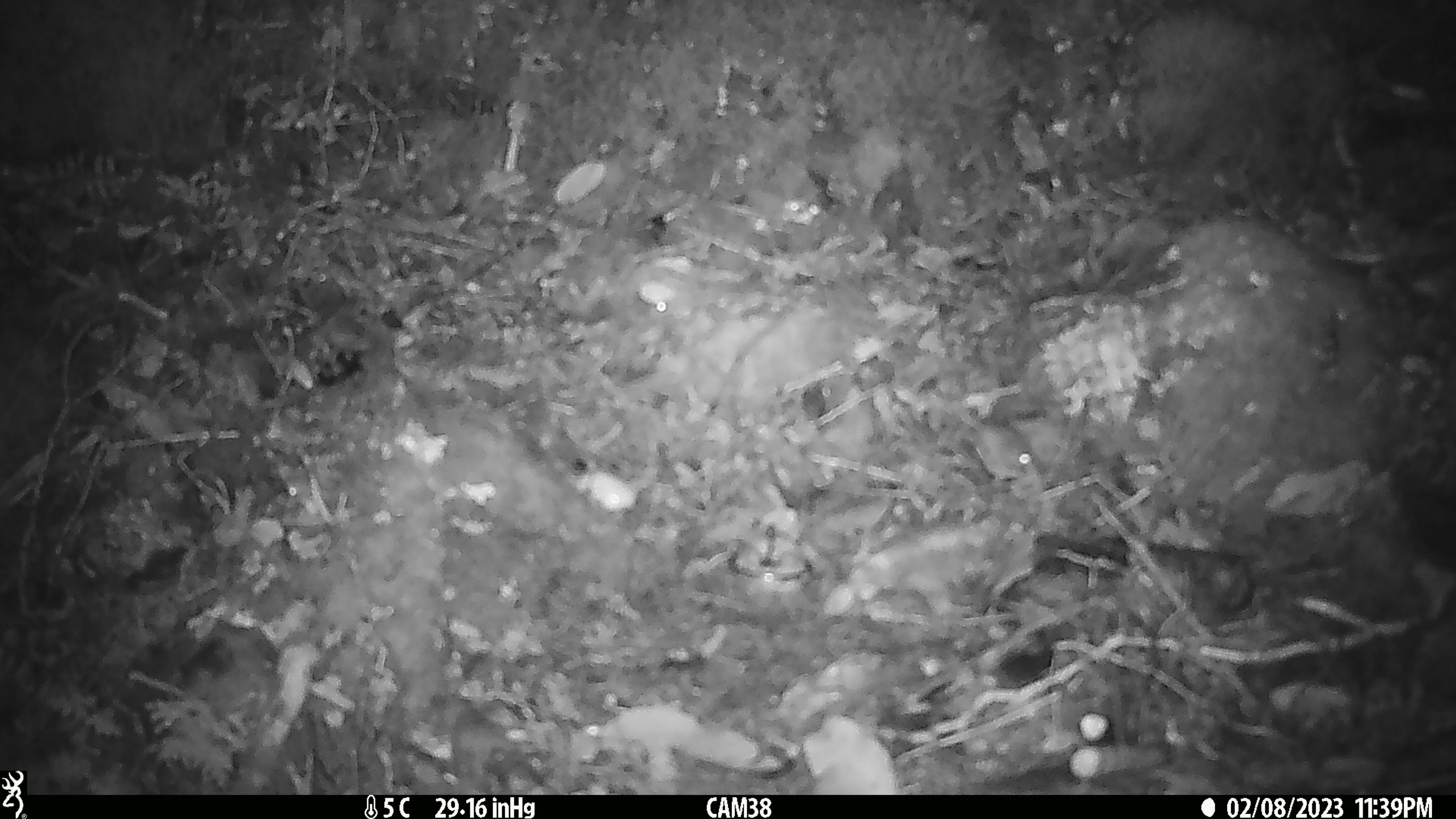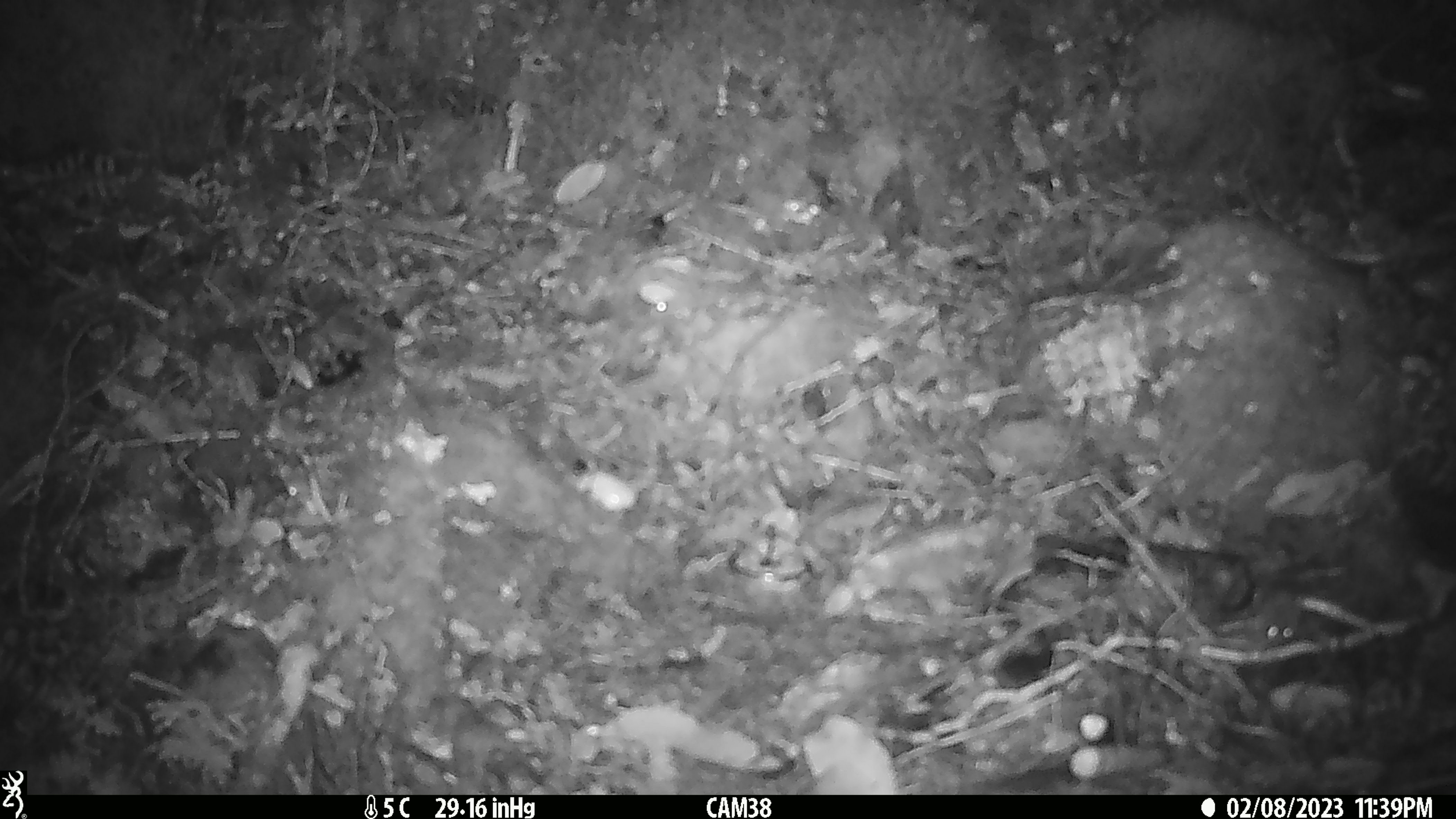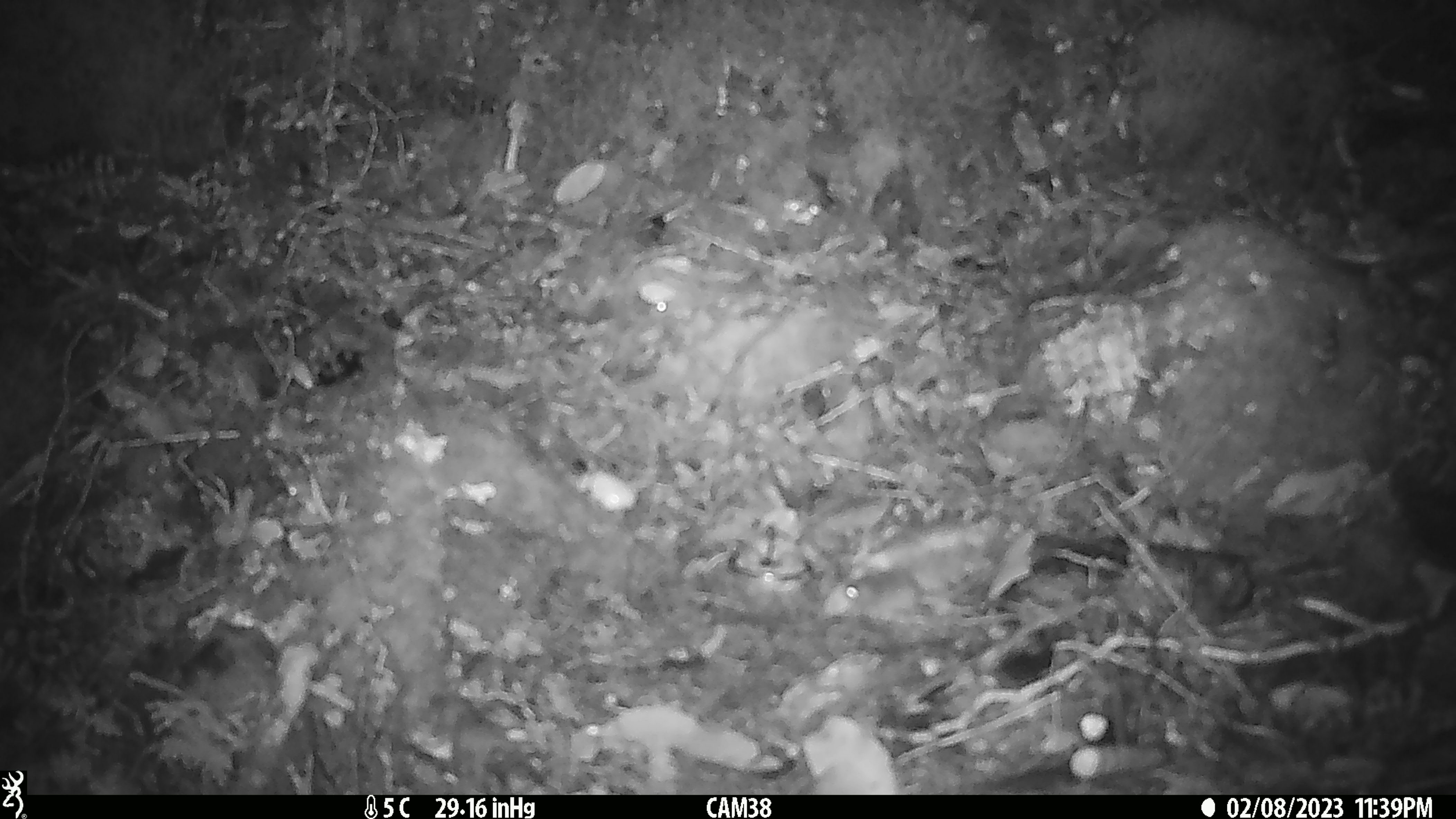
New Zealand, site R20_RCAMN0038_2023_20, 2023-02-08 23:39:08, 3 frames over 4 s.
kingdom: Animalia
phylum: Chordata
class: Mammalia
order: Rodentia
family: Muridae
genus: Mus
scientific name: Mus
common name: mouse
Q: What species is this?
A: Mouse (Mus).